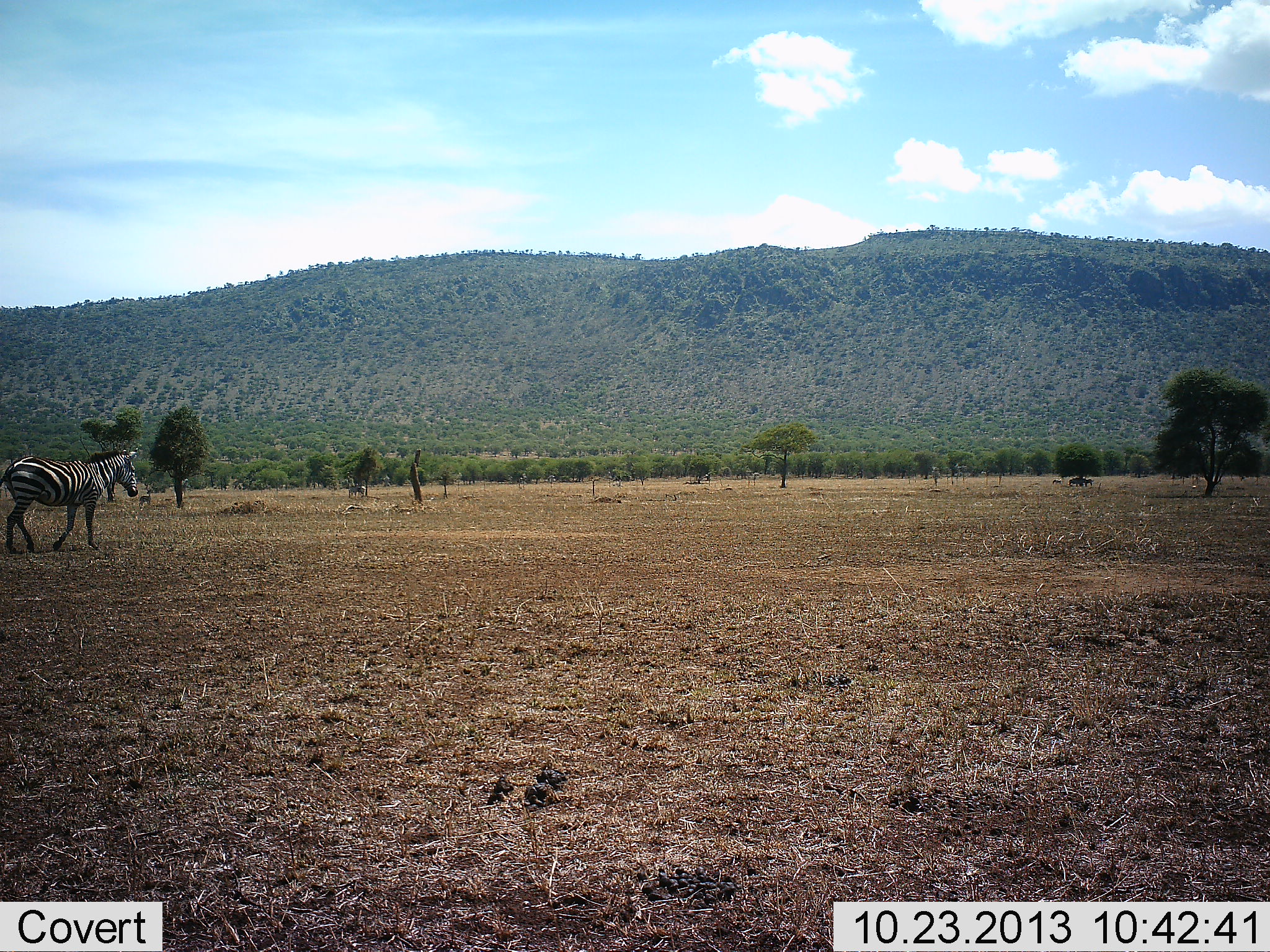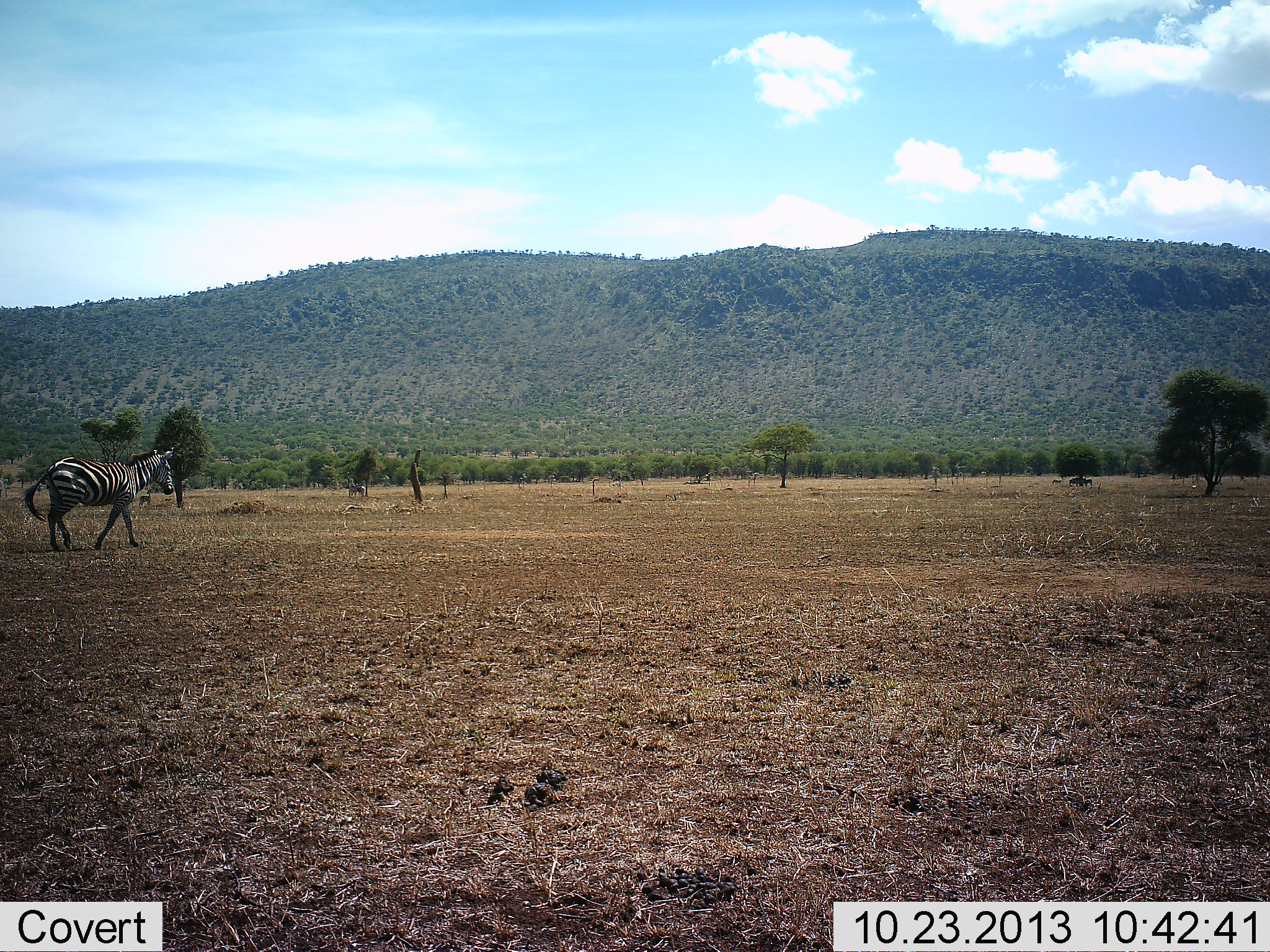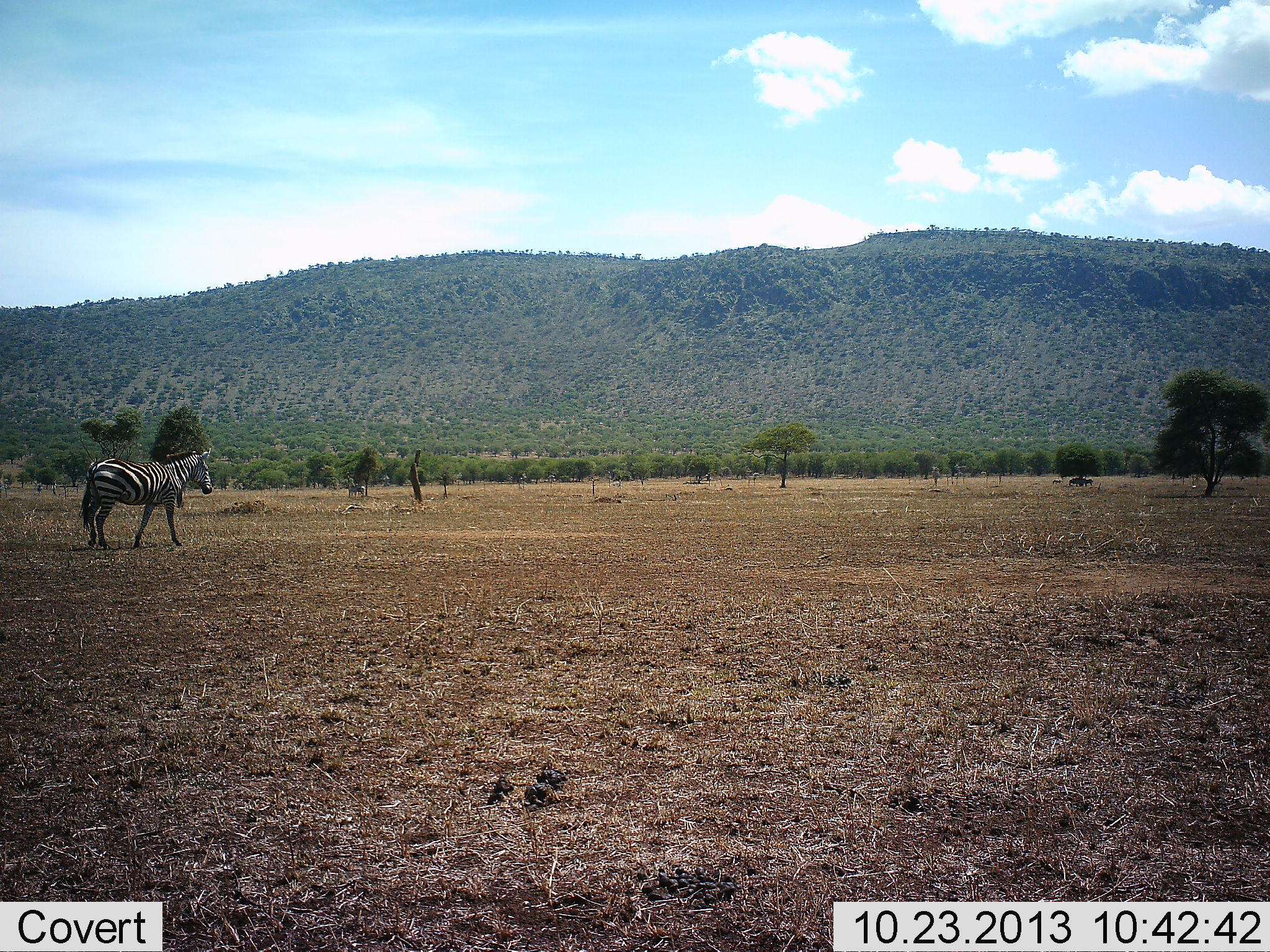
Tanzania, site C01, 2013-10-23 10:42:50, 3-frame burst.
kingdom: Animalia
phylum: Chordata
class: Mammalia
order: Perissodactyla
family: Equidae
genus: Equus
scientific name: Equus quagga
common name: plains zebra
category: zebra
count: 1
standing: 0%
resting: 0%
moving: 100%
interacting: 0%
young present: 0%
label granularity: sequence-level